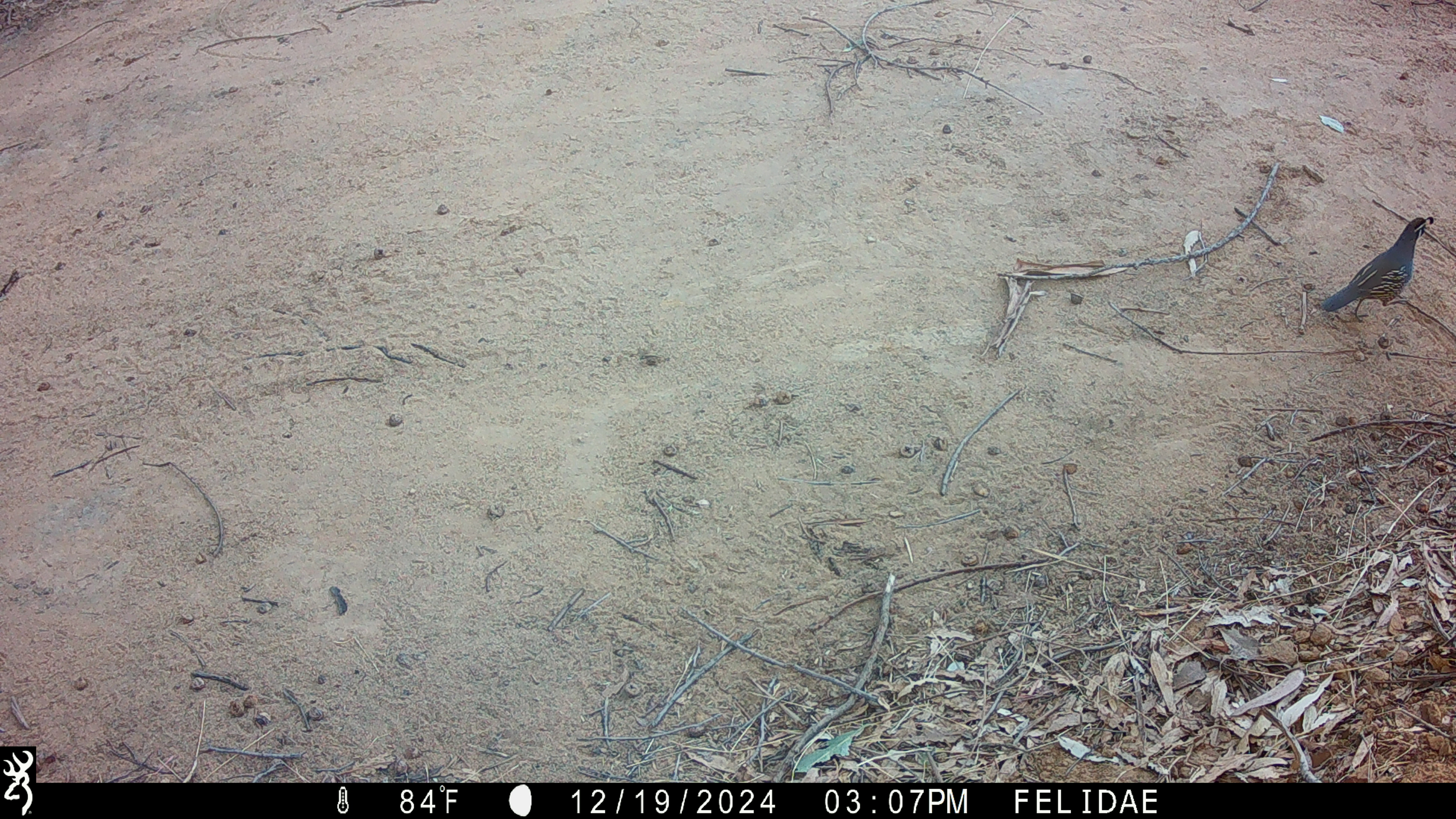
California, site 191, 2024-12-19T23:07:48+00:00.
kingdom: Animalia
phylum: Chordata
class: Aves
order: Galliformes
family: Odontophoridae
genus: Callipepla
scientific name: Callipepla californica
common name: california quail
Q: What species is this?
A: California quail (Callipepla californica).